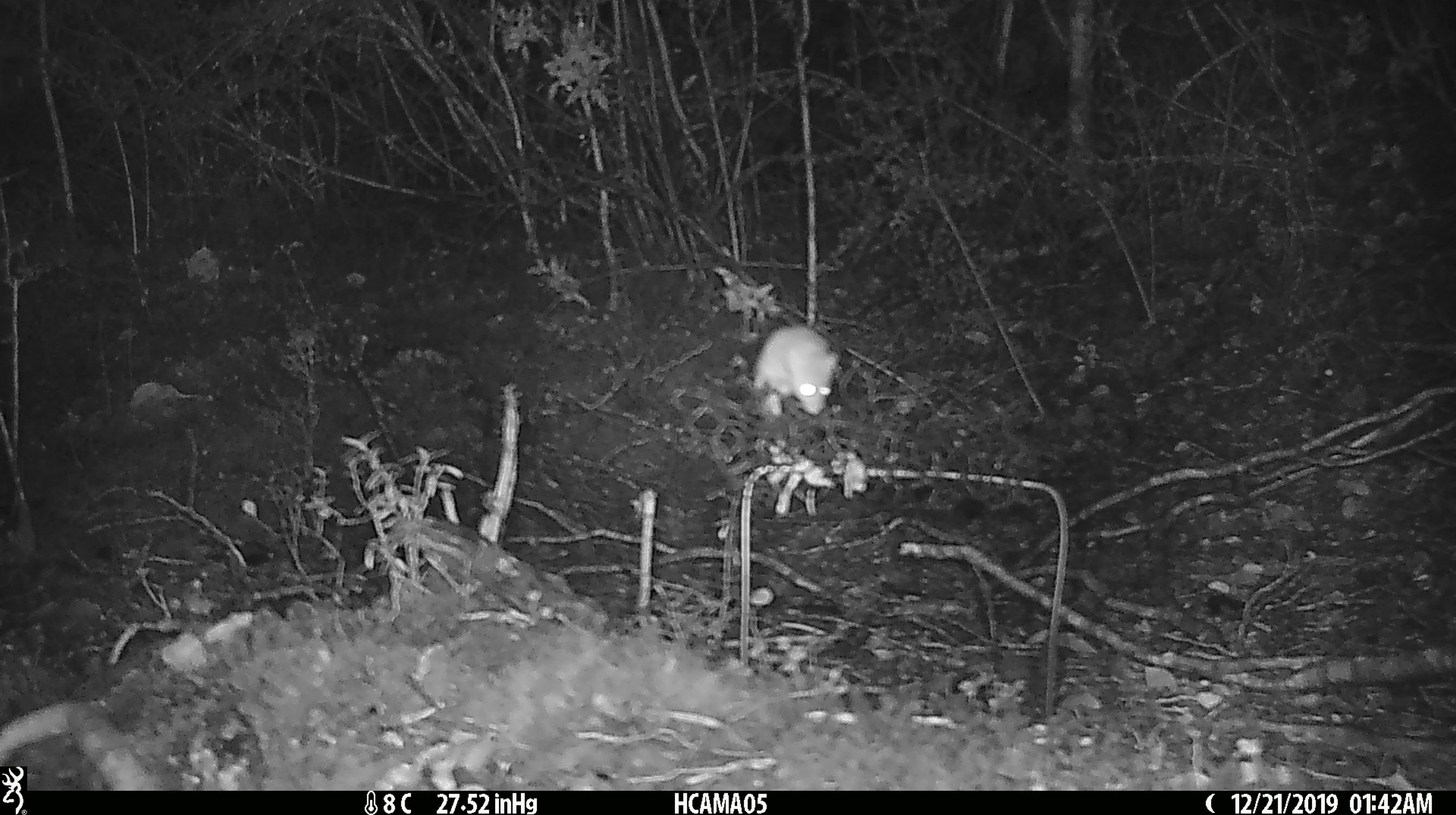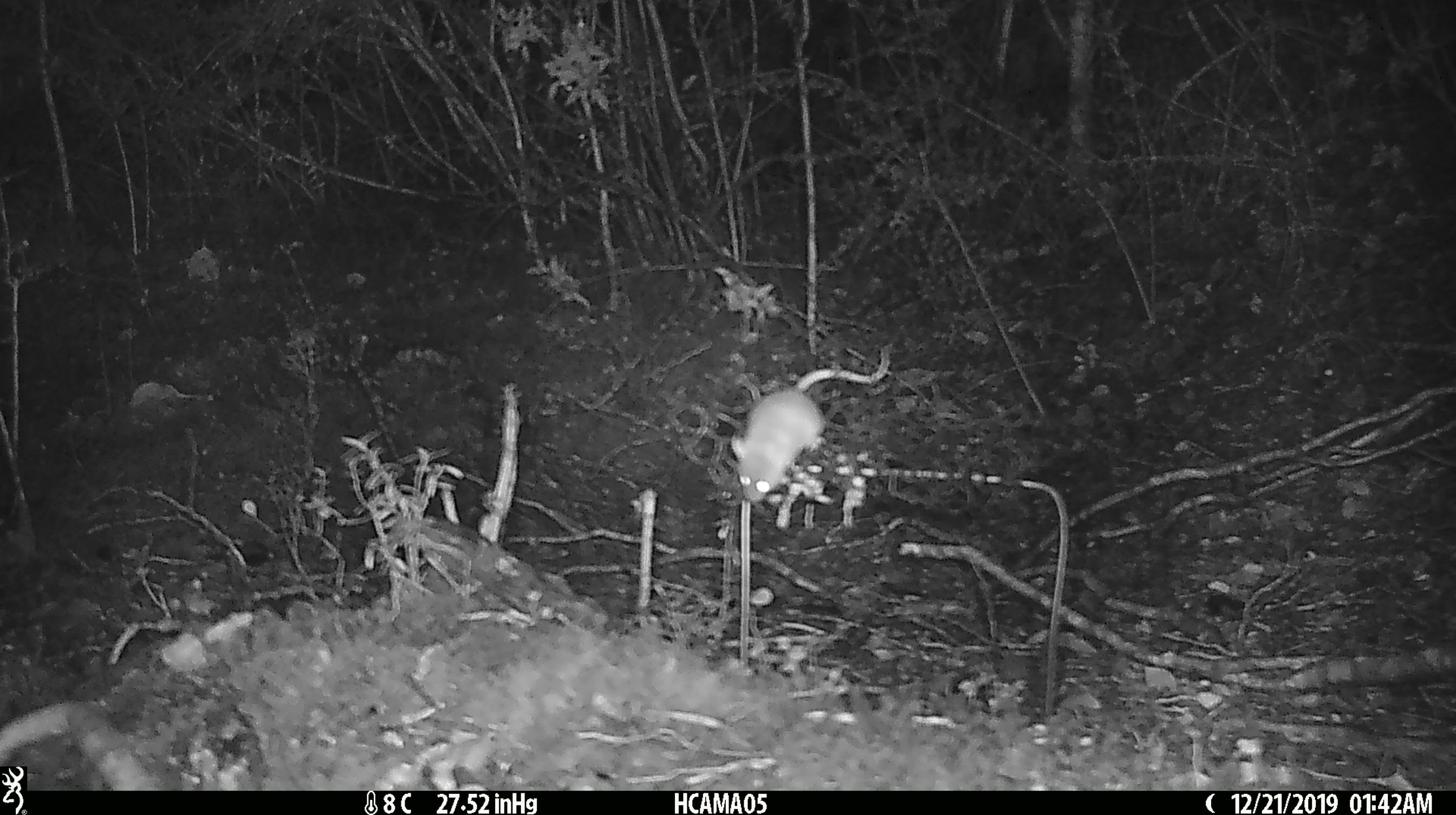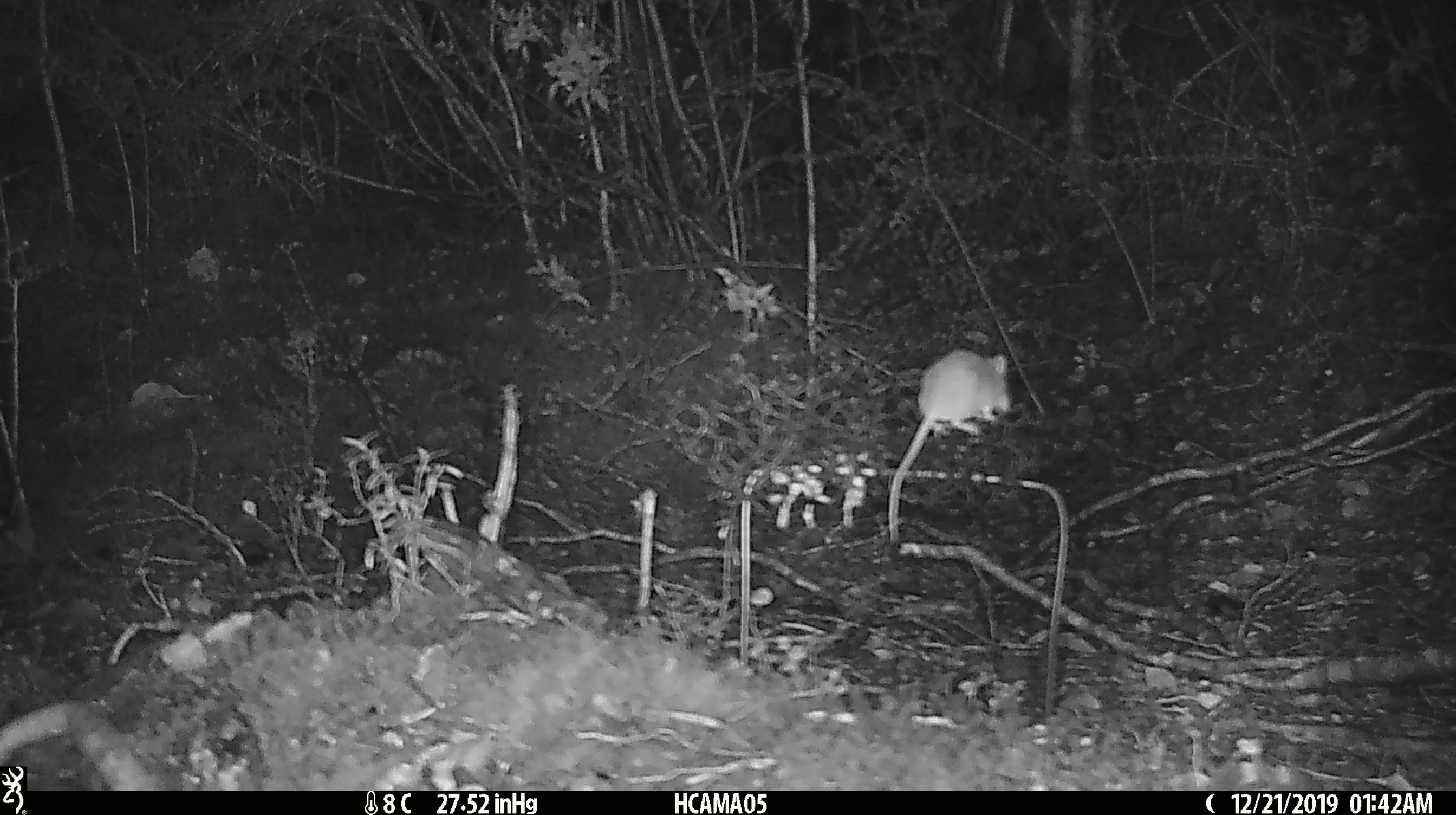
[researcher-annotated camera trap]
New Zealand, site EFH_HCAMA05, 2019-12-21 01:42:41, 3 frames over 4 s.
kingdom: Animalia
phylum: Chordata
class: Mammalia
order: Rodentia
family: Muridae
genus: Mus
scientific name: Mus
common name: mouse